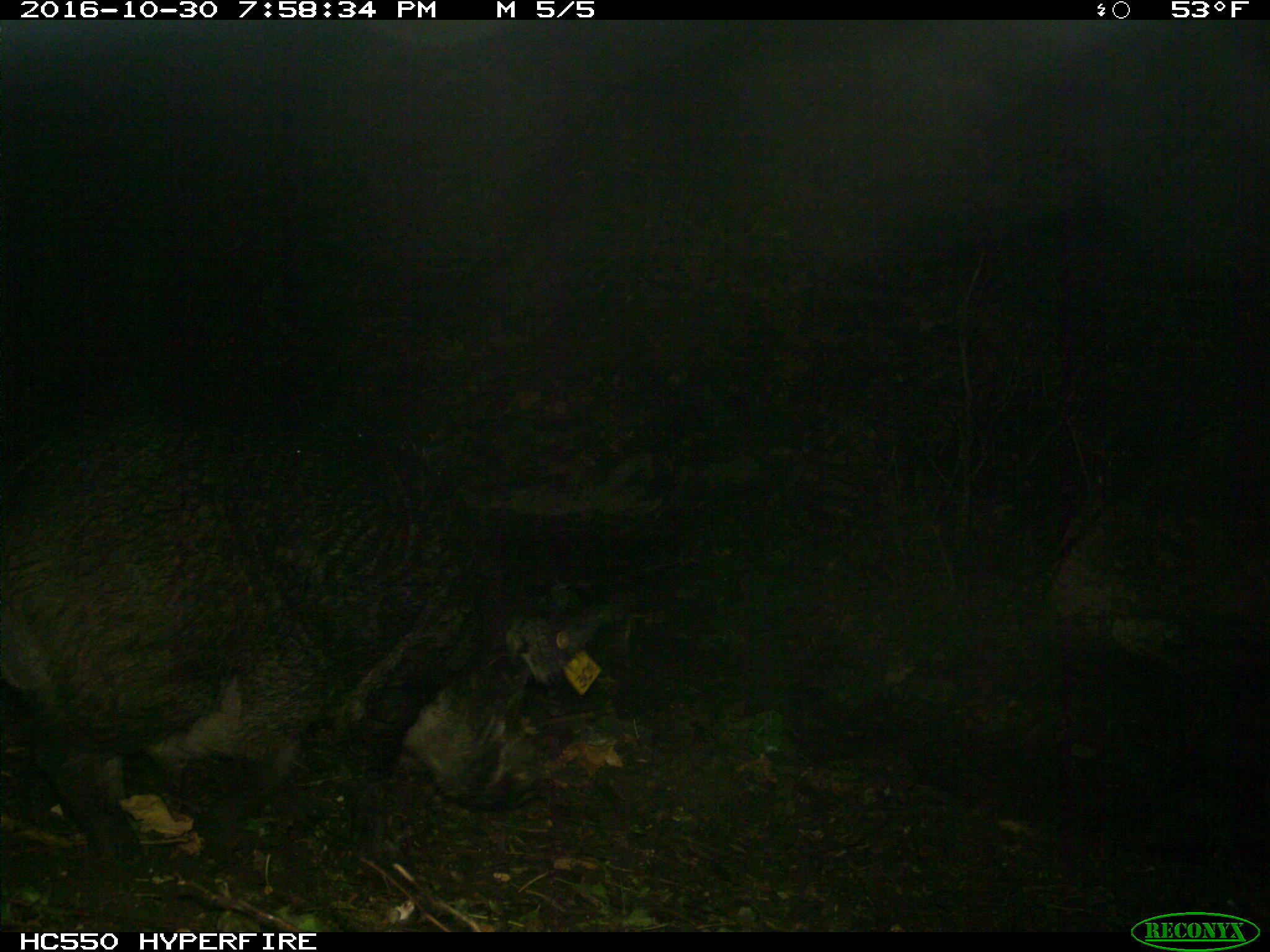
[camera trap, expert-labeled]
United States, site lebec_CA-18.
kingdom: Animalia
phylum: Chordata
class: Mammalia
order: Artiodactyla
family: Suidae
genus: Sus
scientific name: Sus scrofa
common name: wild boar